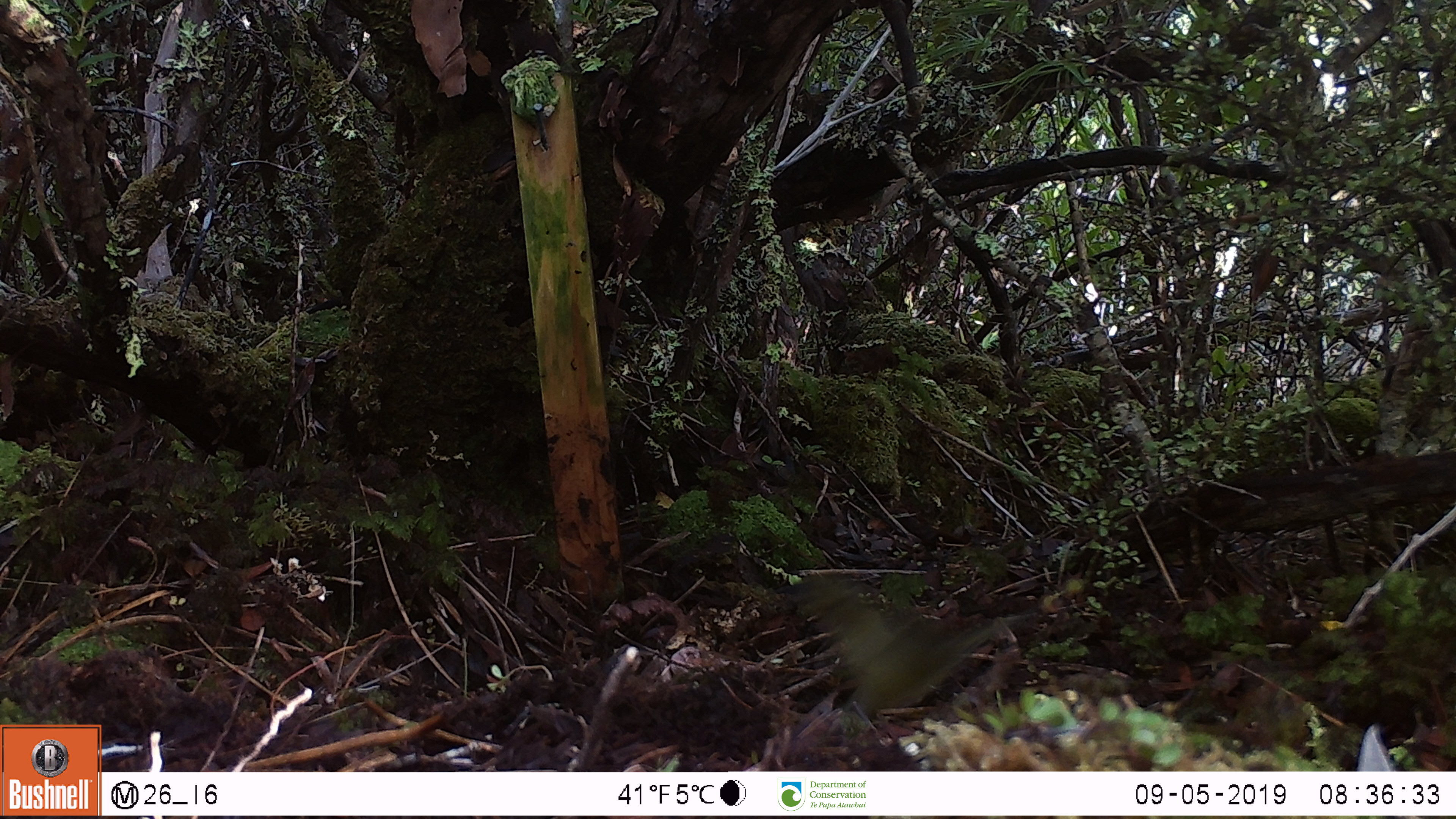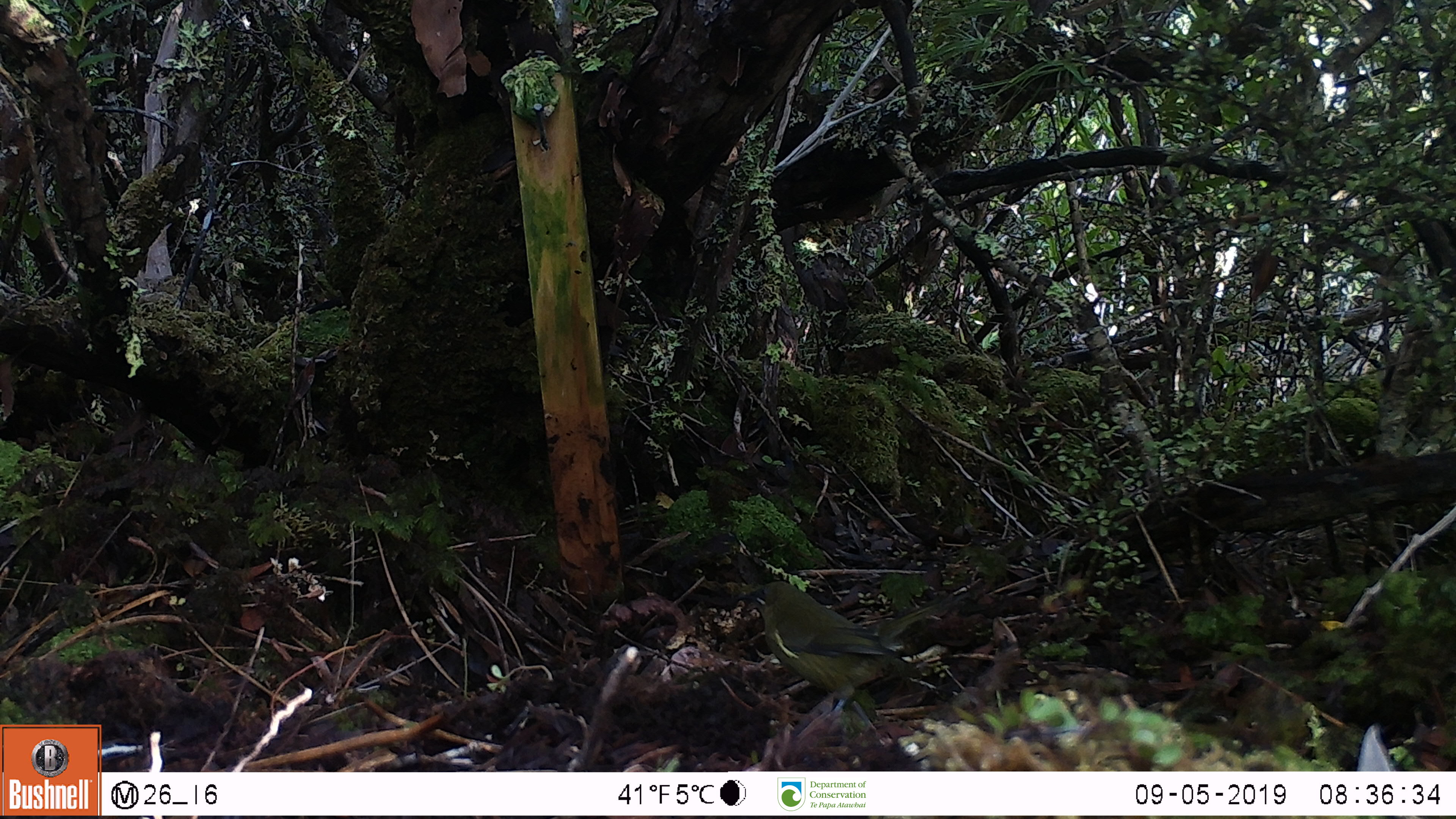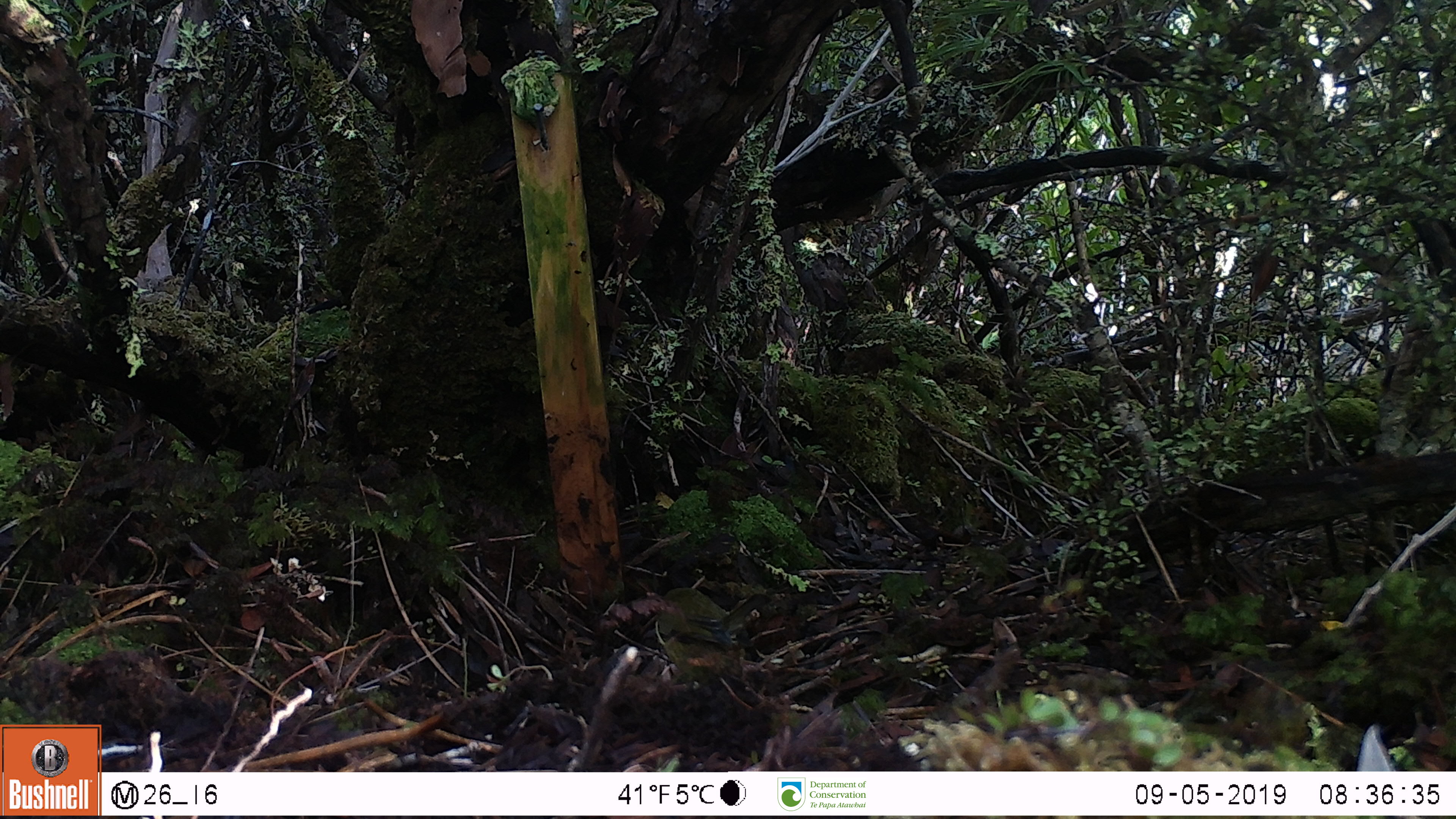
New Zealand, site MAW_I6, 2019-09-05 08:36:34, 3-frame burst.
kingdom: Animalia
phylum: Chordata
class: Aves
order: Passeriformes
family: Meliphagidae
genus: Anthornis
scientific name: Anthornis melanura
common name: new zealand bellbird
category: bellbird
Bellbird (new zealand bellbird) (Anthornis melanura).